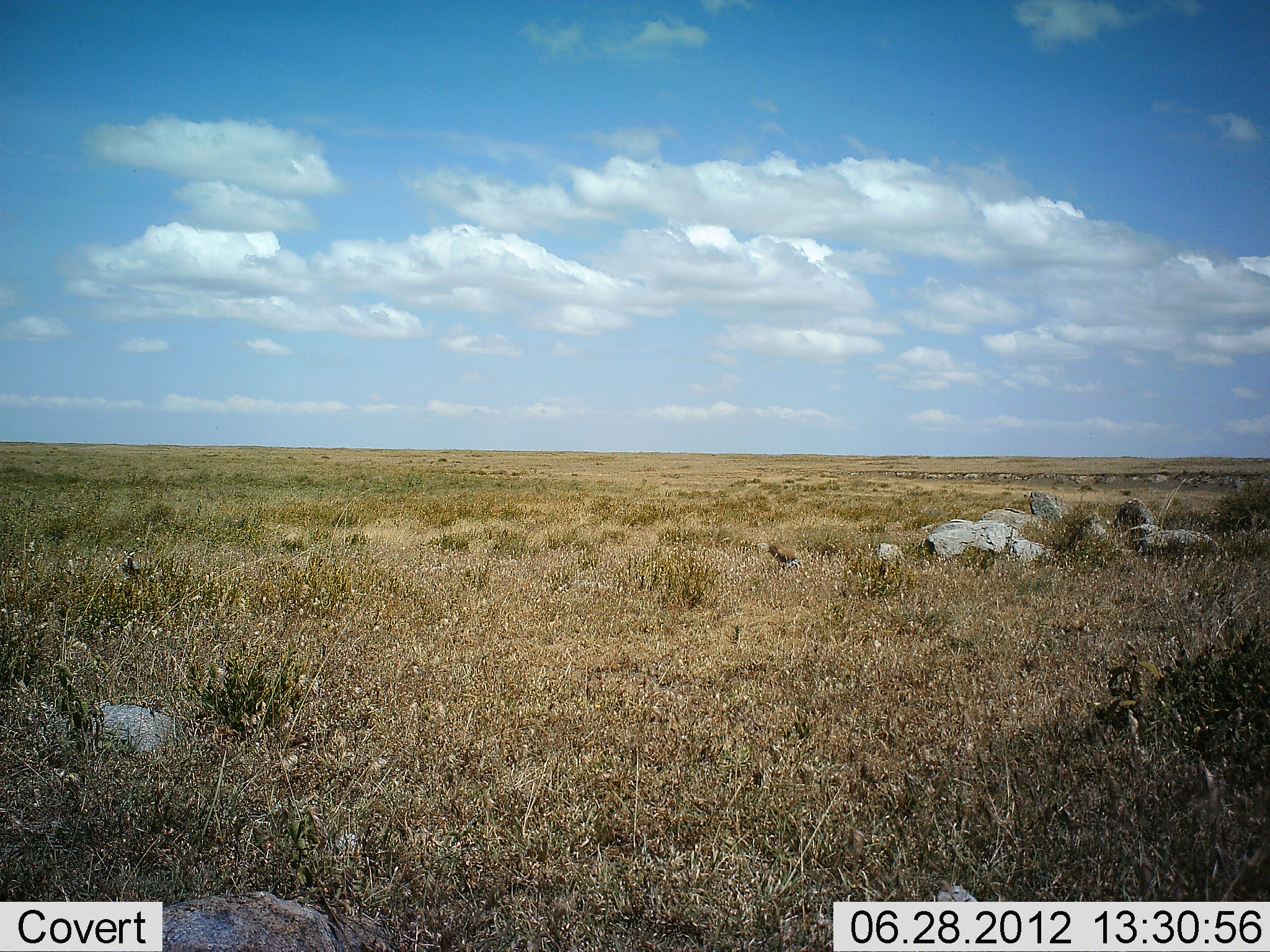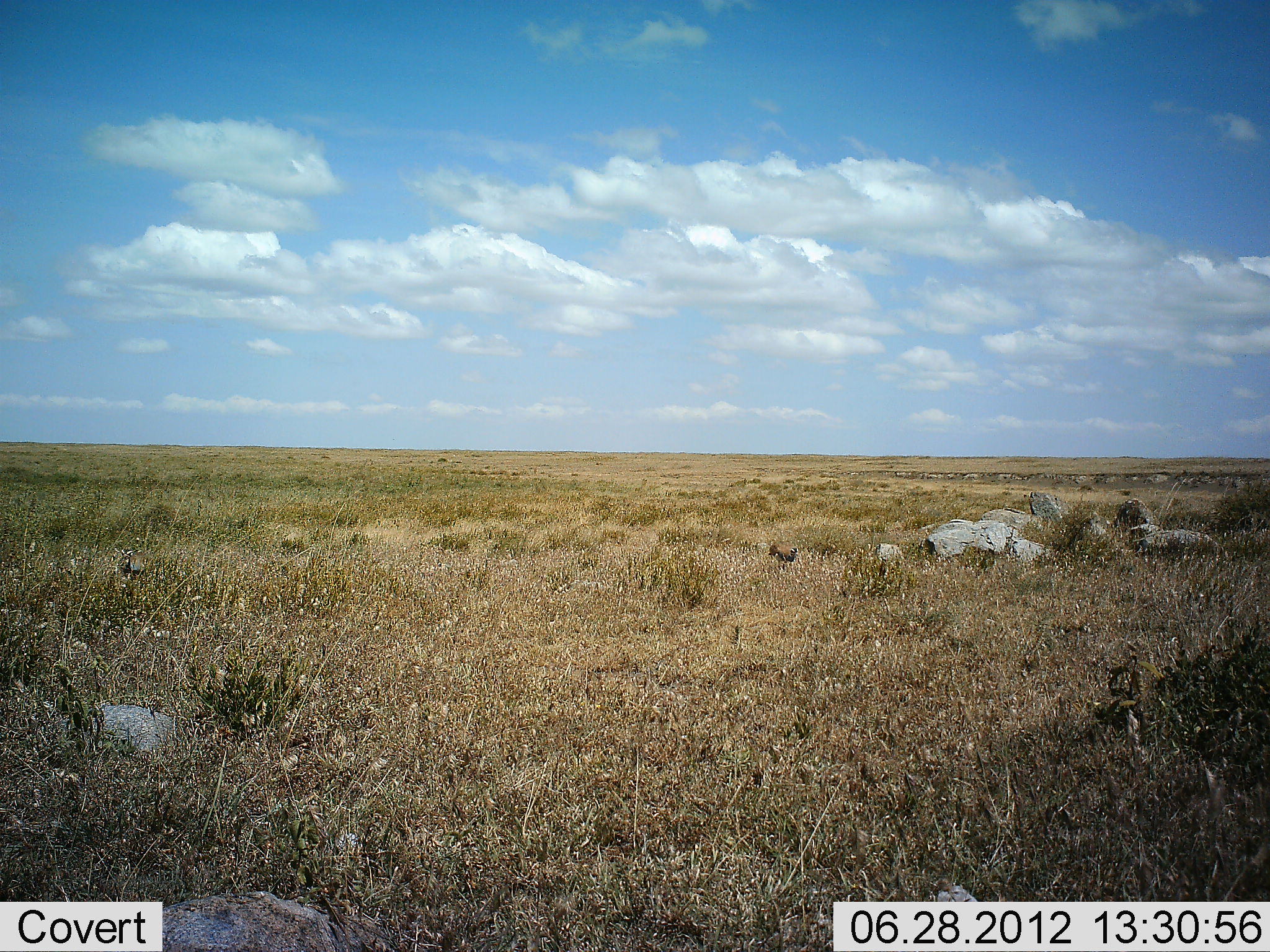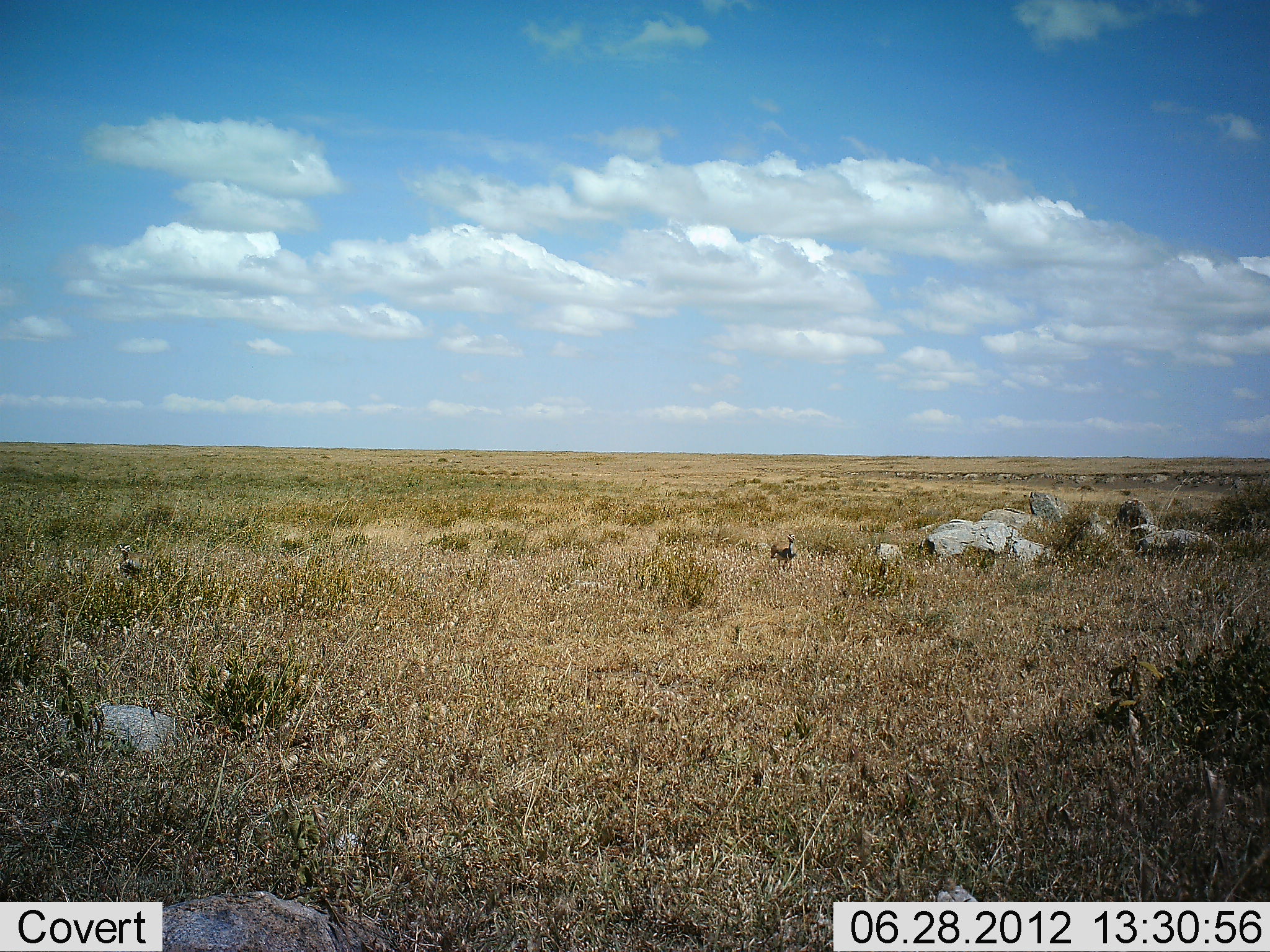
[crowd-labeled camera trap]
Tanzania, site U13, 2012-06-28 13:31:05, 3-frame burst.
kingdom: Animalia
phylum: Chordata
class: Aves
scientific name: Aves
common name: bird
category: otherbird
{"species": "otherbird (bird) (Aves)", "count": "1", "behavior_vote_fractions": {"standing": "40%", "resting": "0%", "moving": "10%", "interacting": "0%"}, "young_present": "0%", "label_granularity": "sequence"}